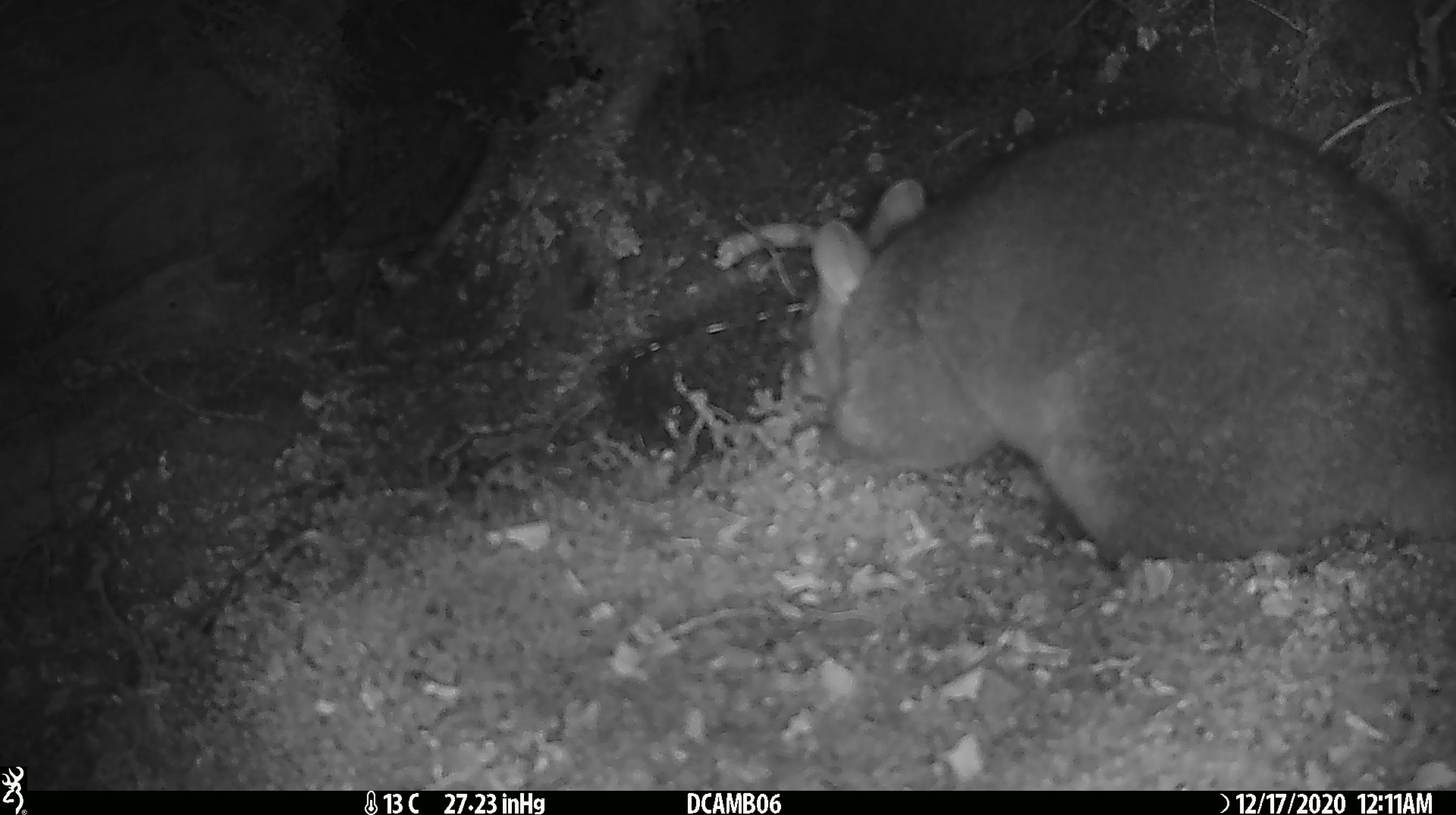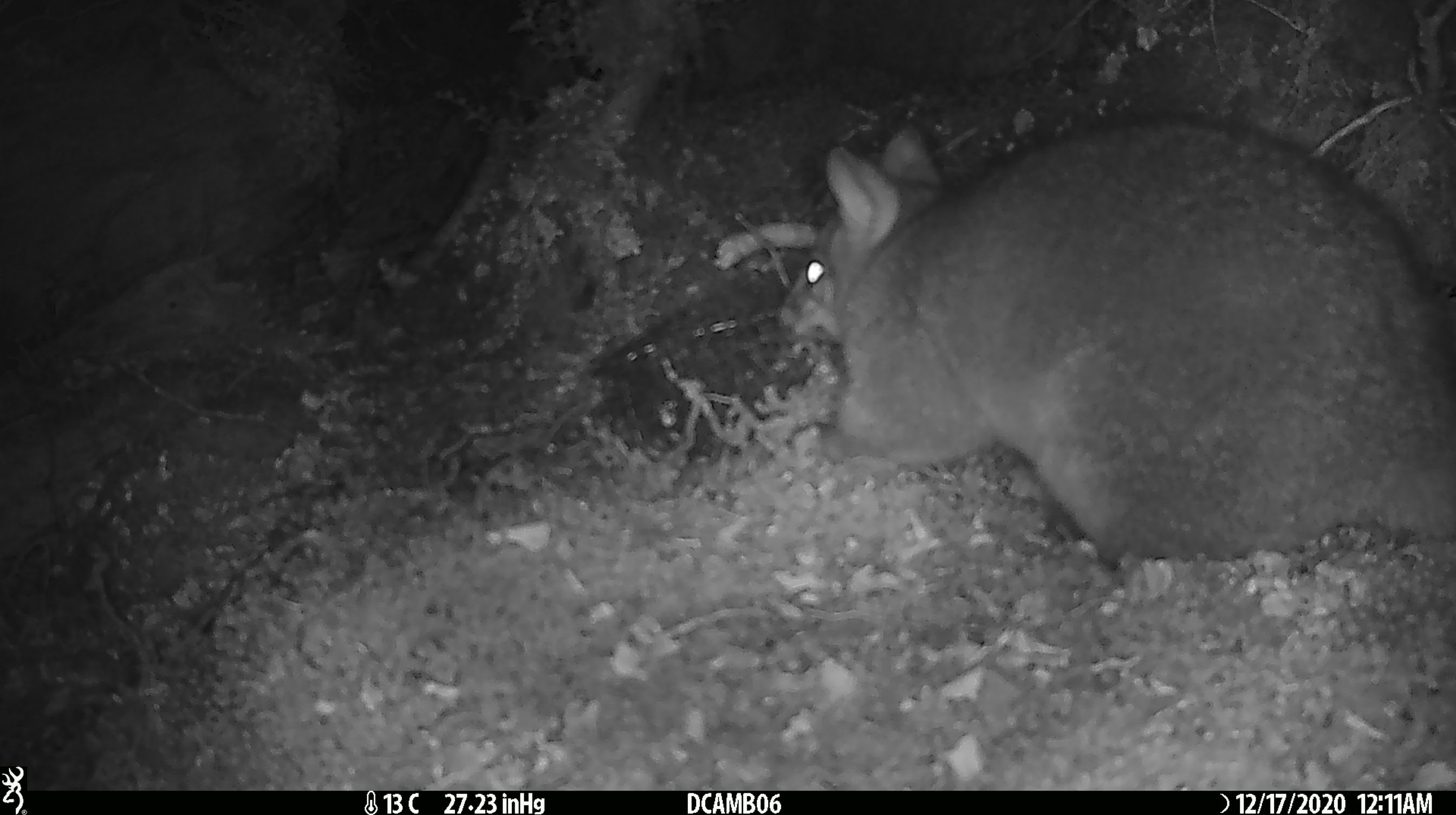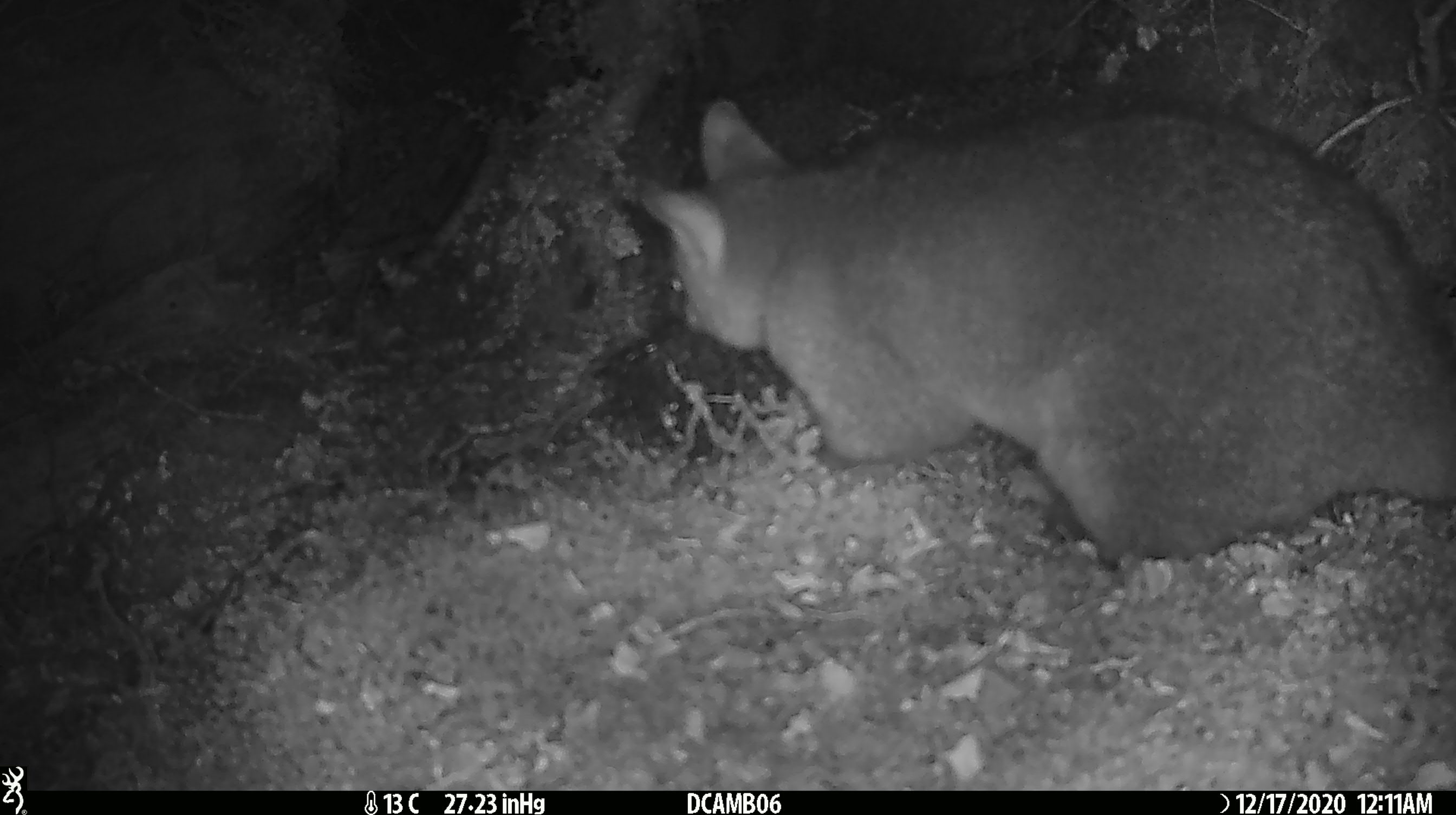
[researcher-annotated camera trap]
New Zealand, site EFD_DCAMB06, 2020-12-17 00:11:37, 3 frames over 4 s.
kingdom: Animalia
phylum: Chordata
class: Mammalia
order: Diprotodontia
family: Phalangeridae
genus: Trichosurus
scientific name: Trichosurus vulpecula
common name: common brushtail possum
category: possum